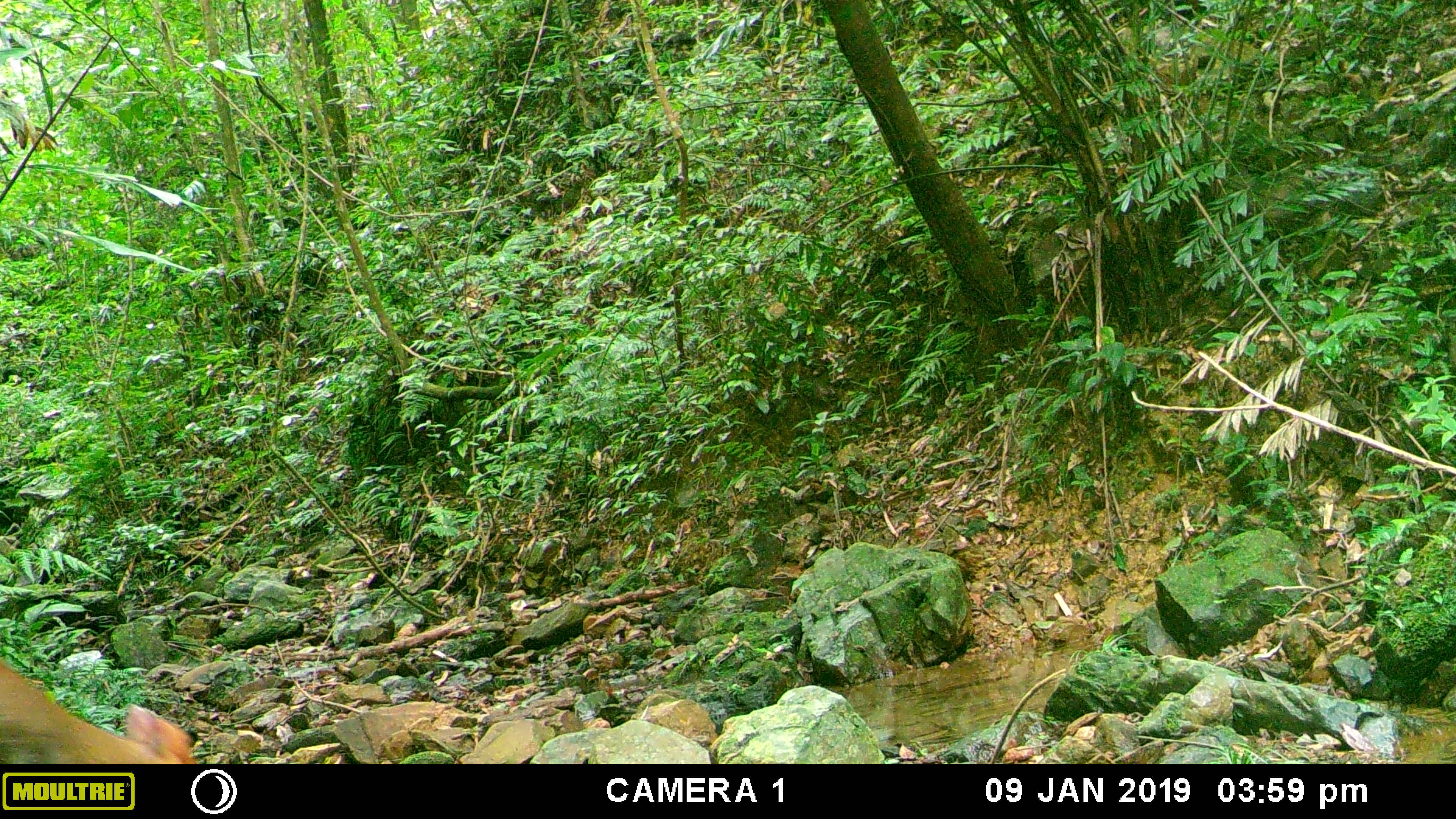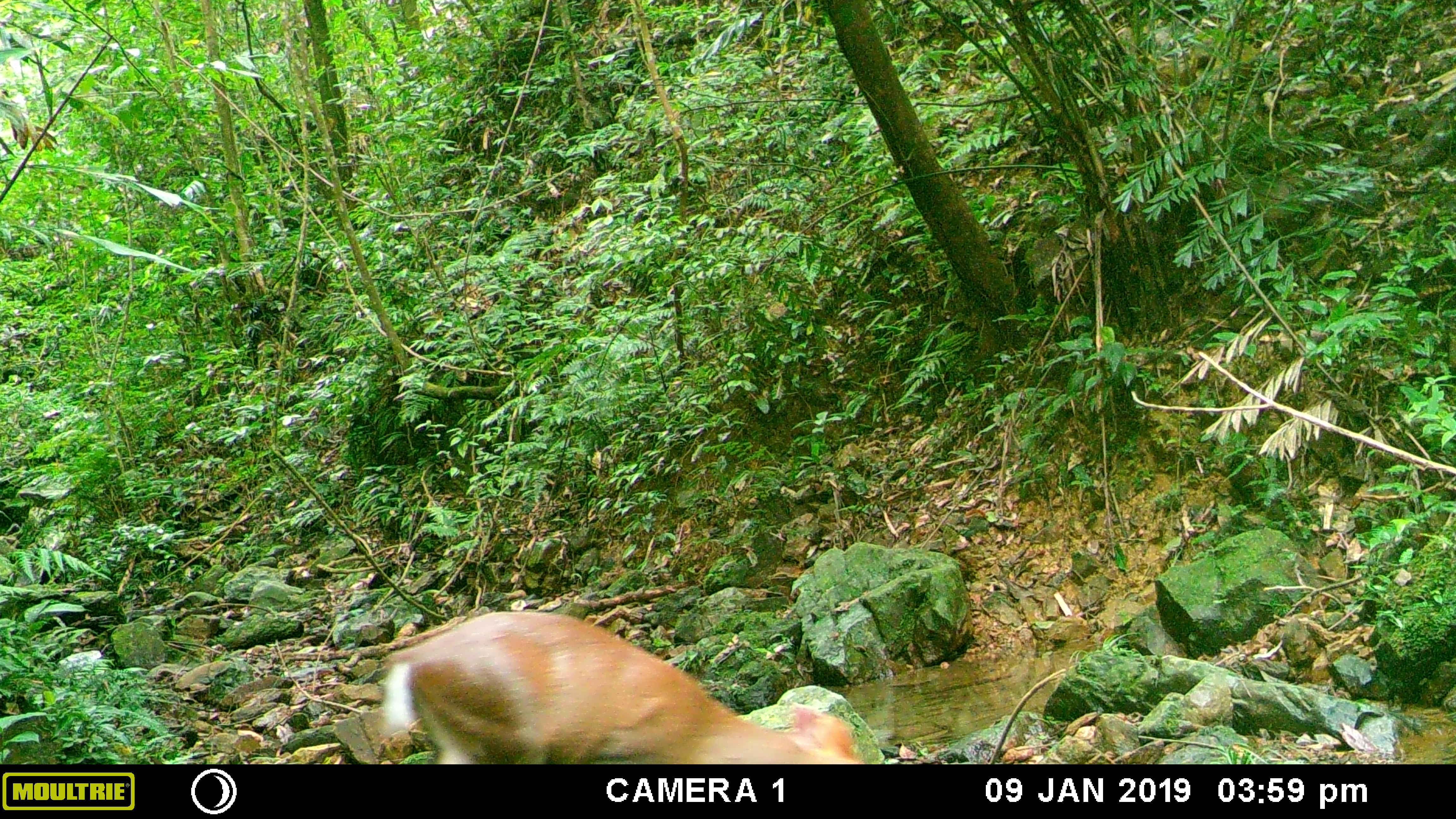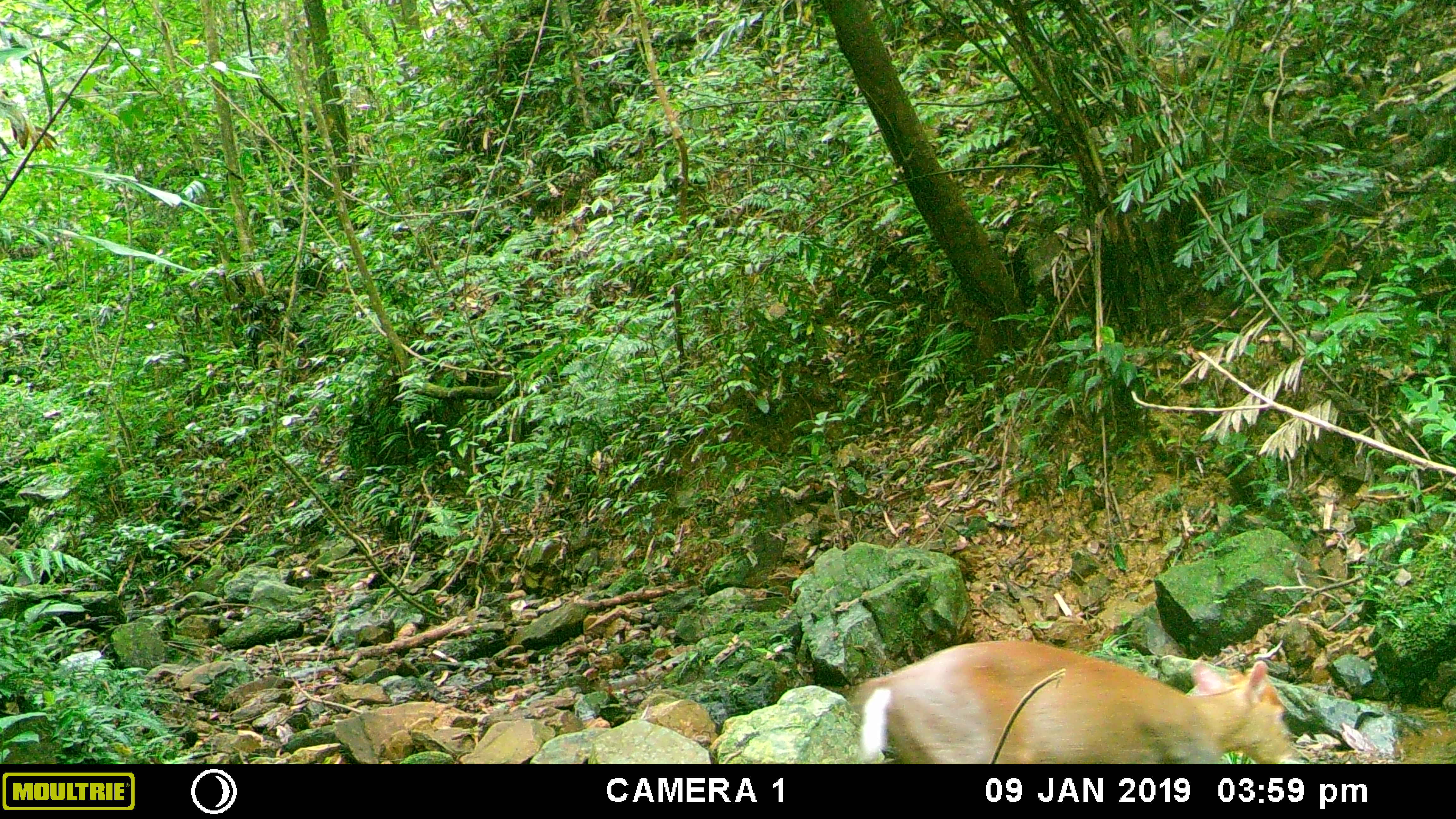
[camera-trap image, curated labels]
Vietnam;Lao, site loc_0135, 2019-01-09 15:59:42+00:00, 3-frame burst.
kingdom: Animalia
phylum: Chordata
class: Mammalia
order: Artiodactyla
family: Cervidae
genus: Muntiacus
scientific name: Muntiacus rooseveltorum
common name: roosevelt's muntjac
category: roosevelts muntjac group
Roosevelts muntjac group (roosevelt's muntjac) (Muntiacus rooseveltorum). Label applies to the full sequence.